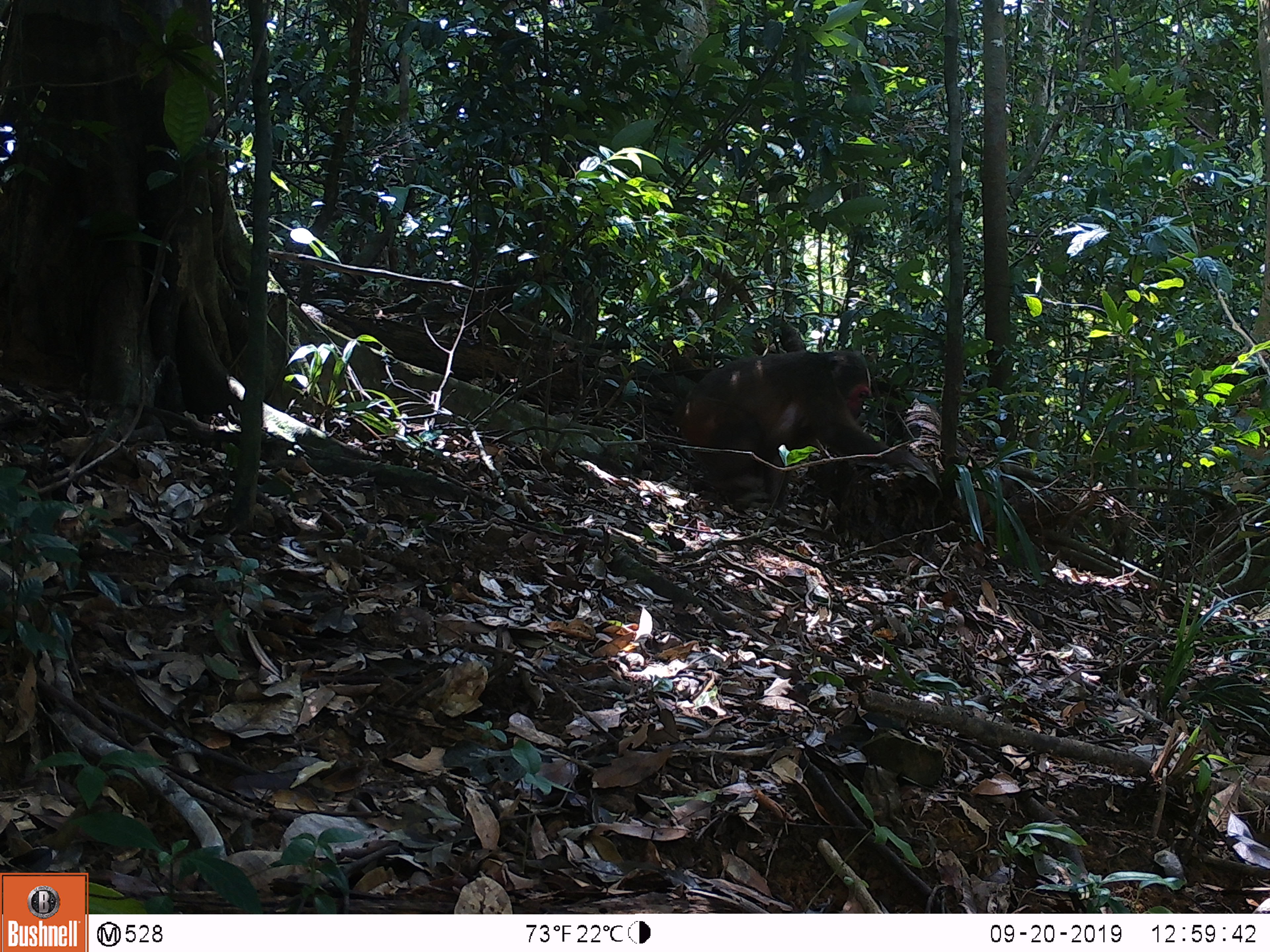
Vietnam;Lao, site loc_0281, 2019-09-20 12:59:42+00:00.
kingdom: Animalia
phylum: Chordata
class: Mammalia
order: Primates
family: Cercopithecidae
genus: Macaca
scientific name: Macaca arctoides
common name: stump-tailed macaque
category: stump tailed macaque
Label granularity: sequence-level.